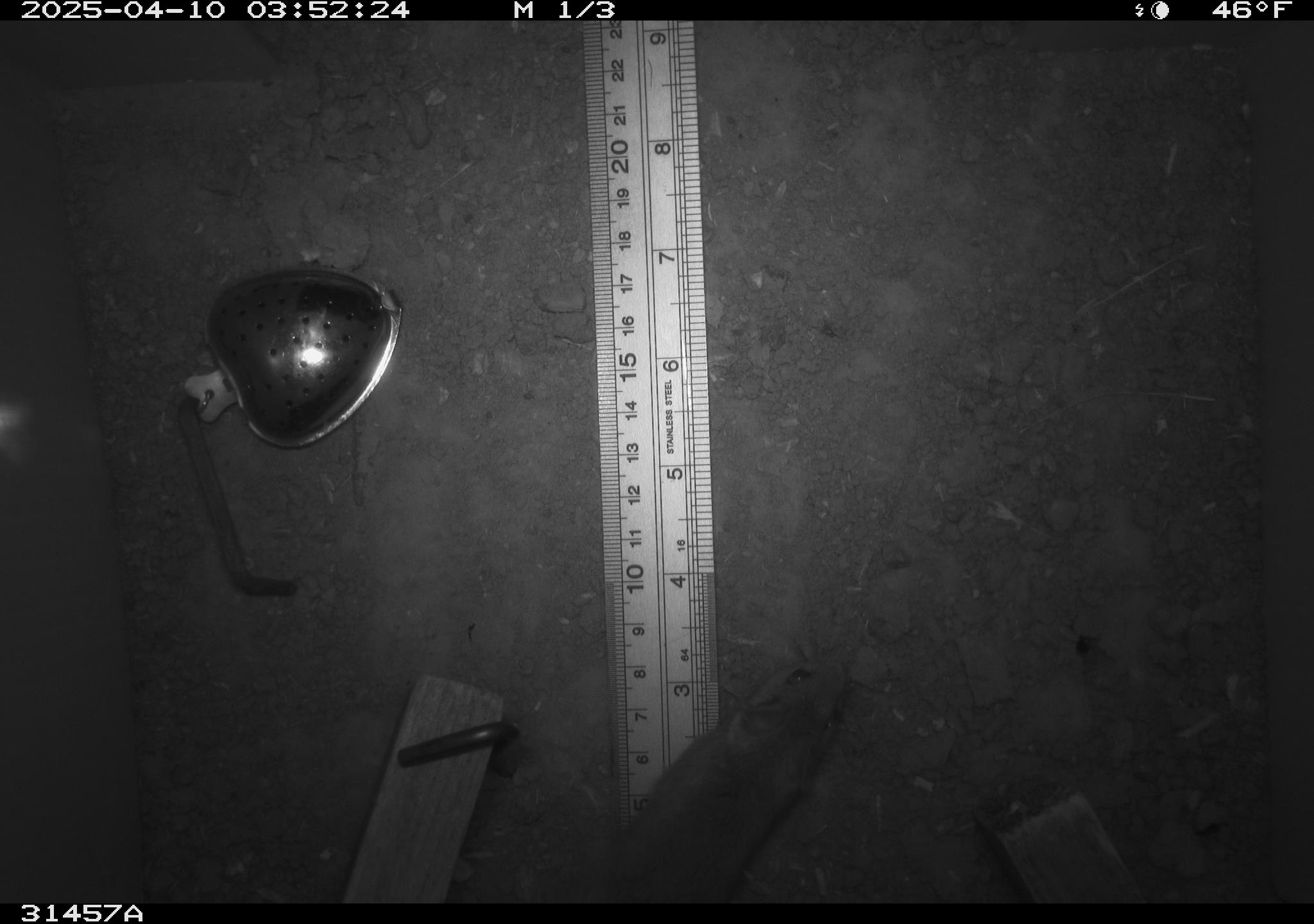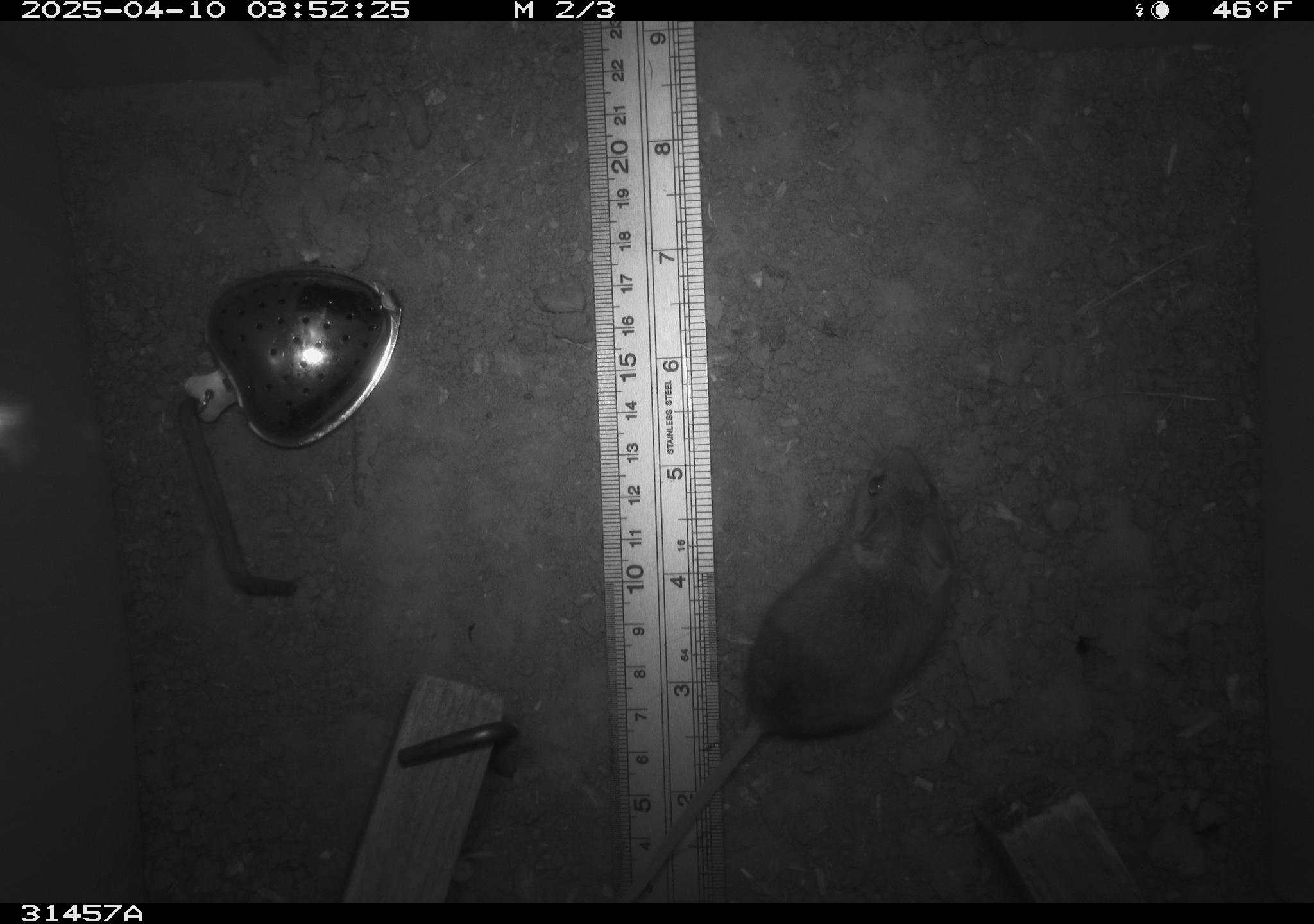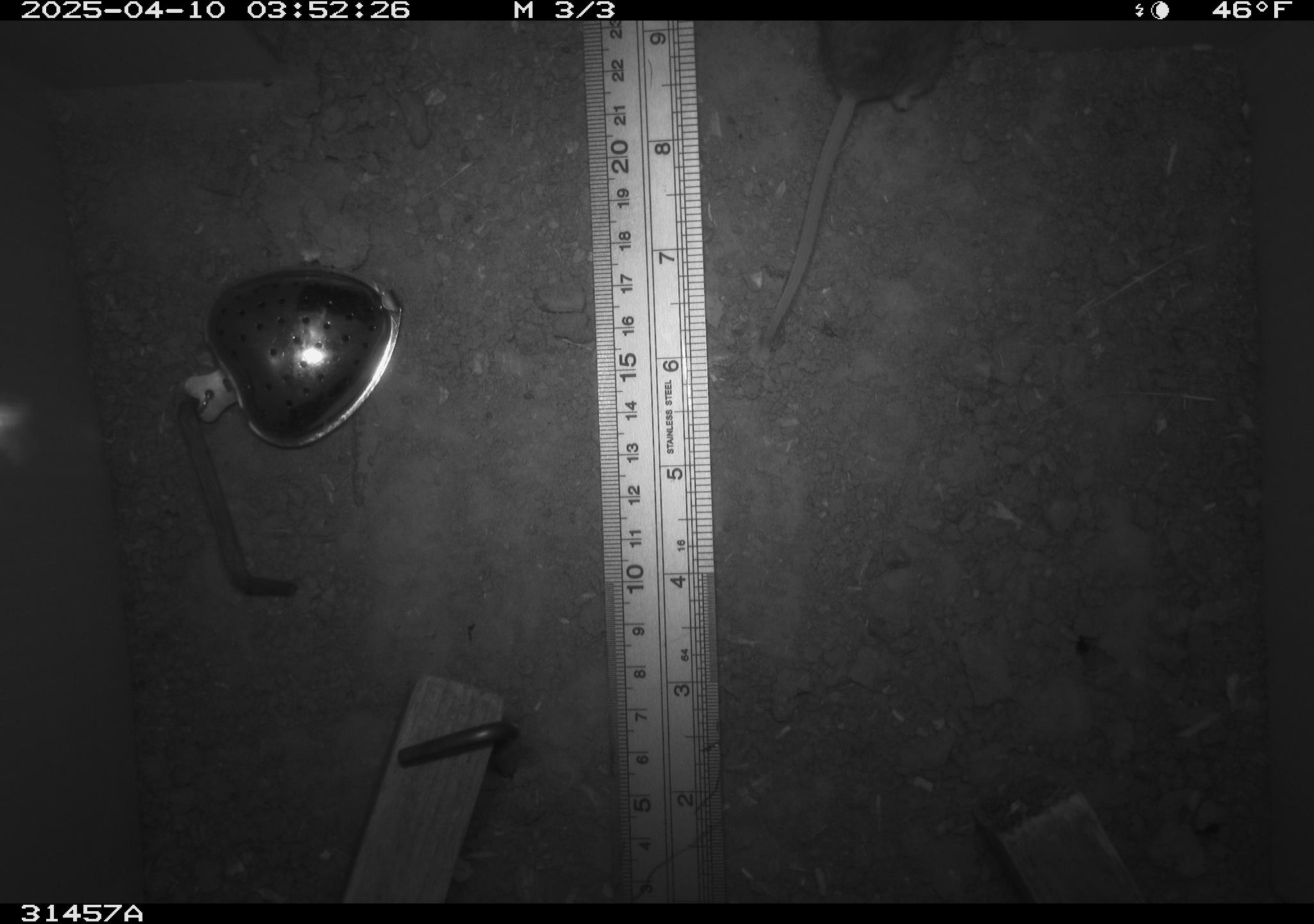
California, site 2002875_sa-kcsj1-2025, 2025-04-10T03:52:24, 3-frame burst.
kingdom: Animalia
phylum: Chordata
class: Mammalia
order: Rodentia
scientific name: Rodentia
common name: rodent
Rodent (Rodentia).